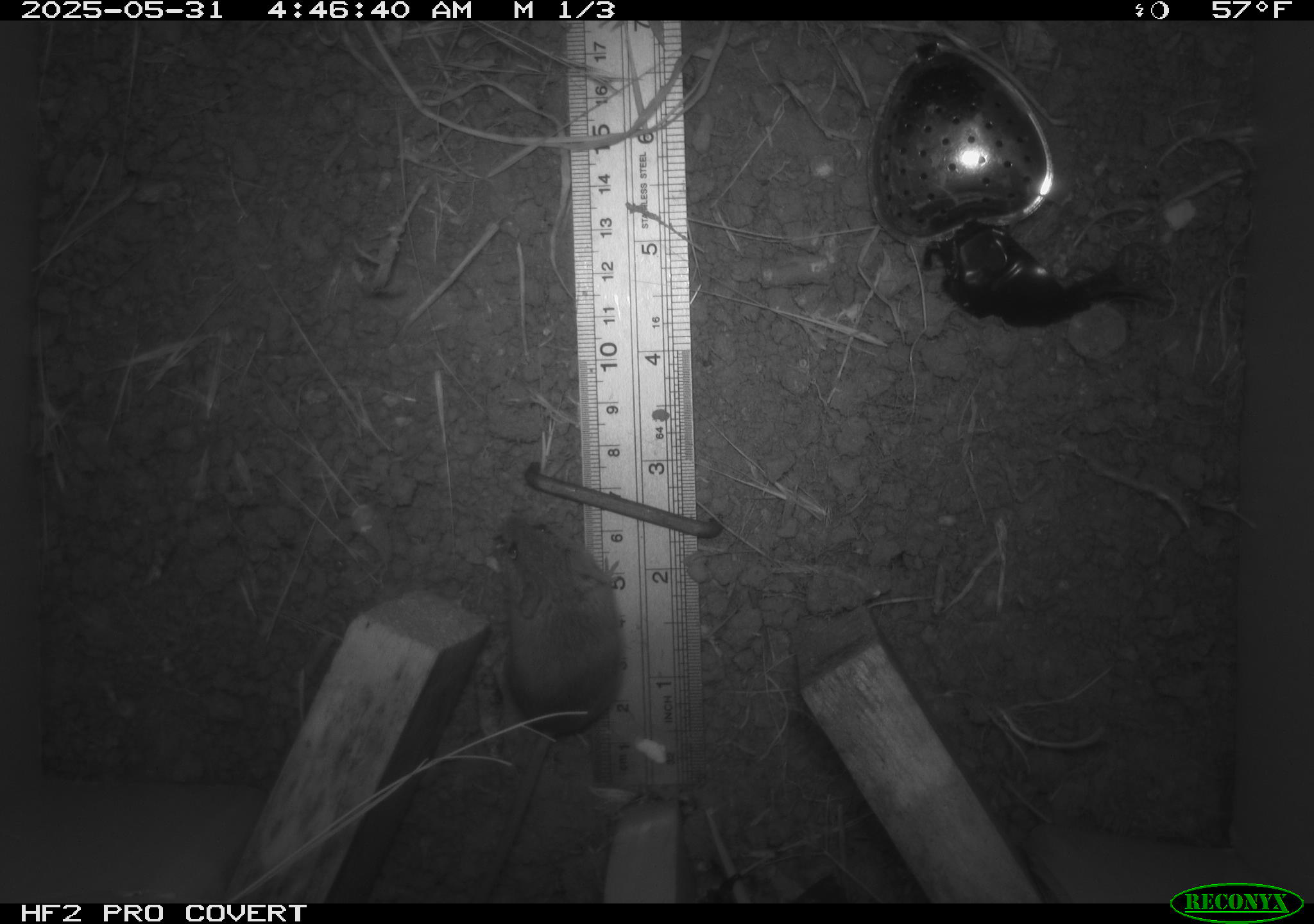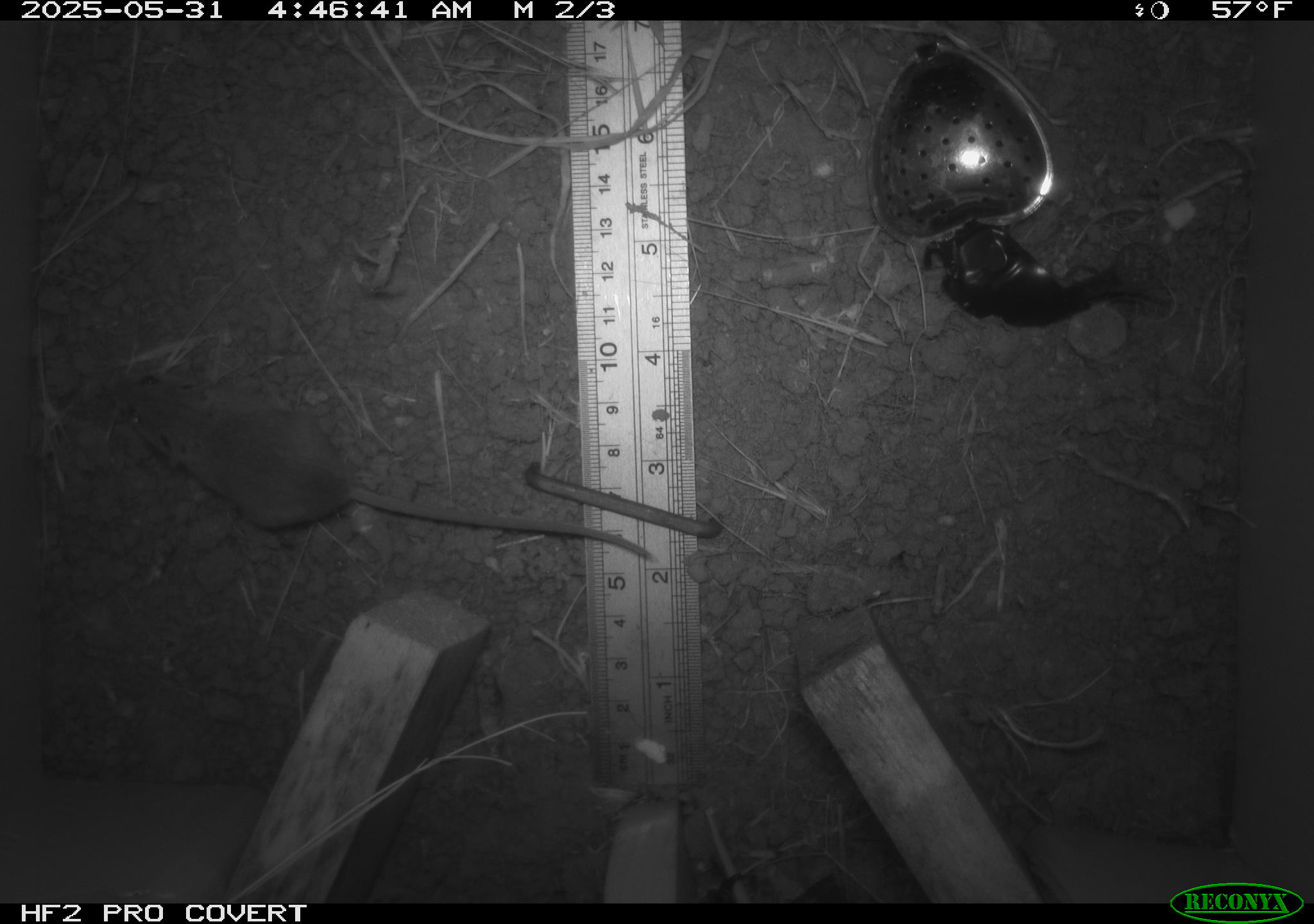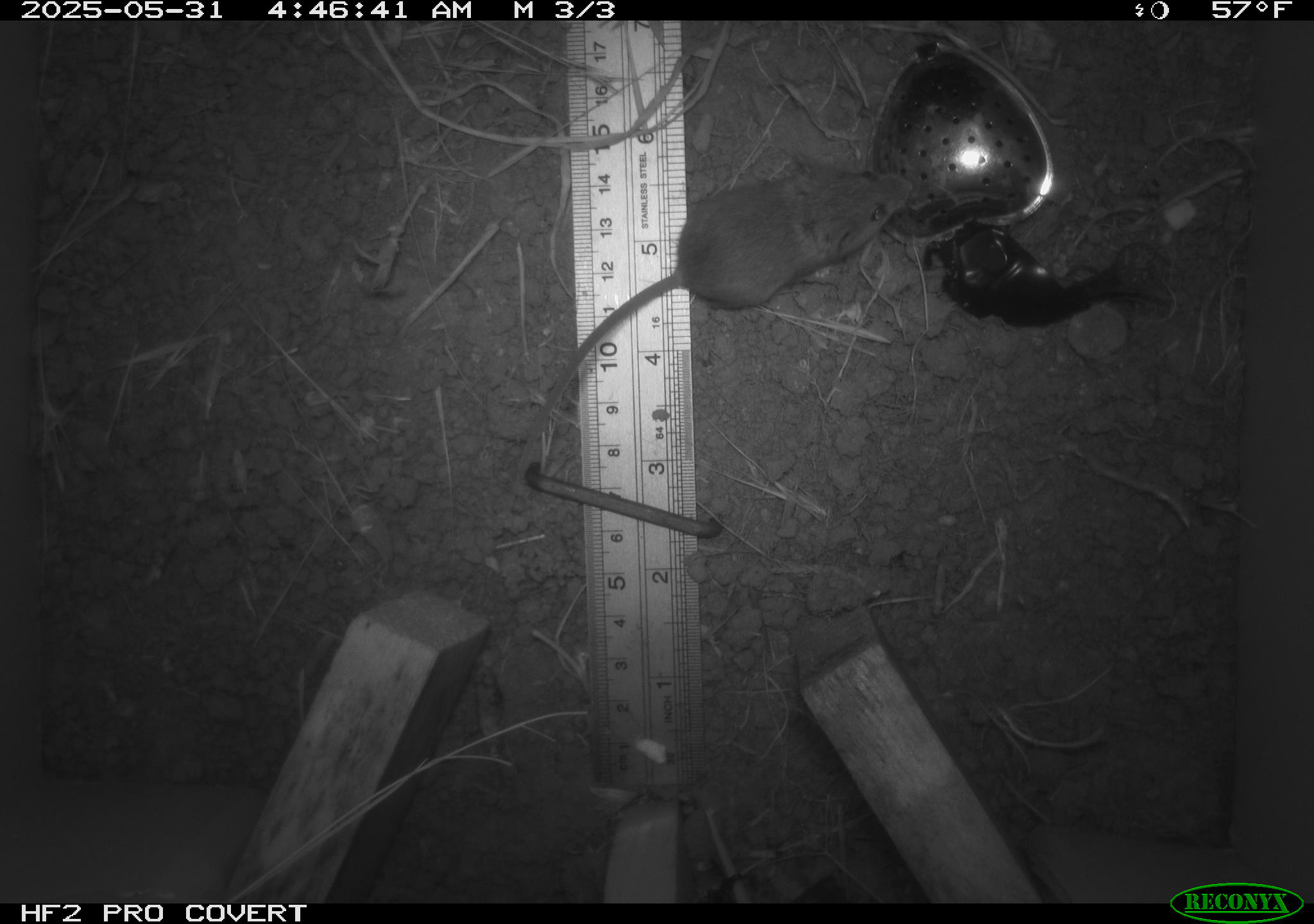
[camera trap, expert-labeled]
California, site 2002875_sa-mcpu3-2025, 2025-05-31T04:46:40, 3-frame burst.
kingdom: Animalia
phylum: Chordata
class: Mammalia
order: Rodentia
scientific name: Rodentia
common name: mouse species